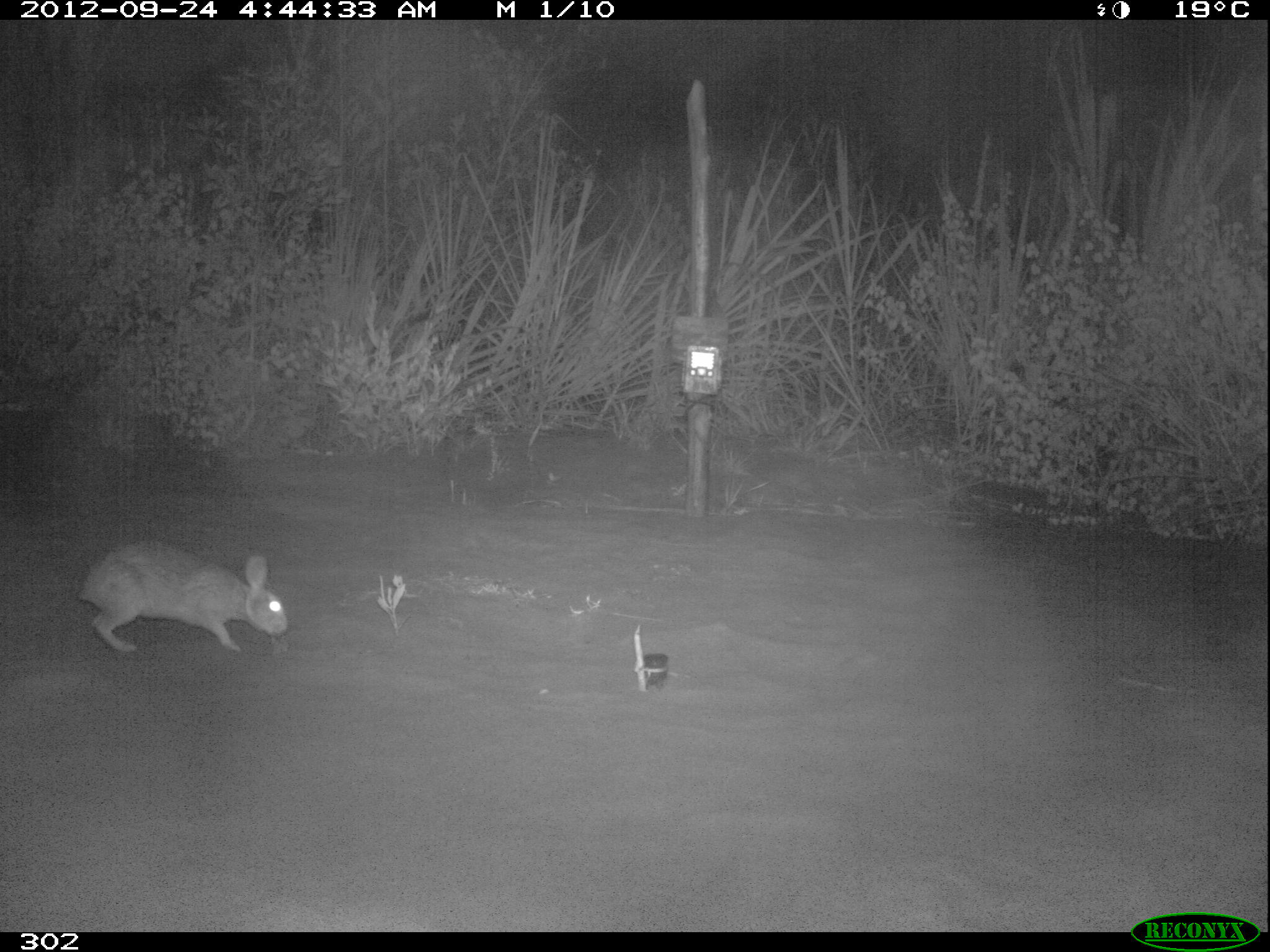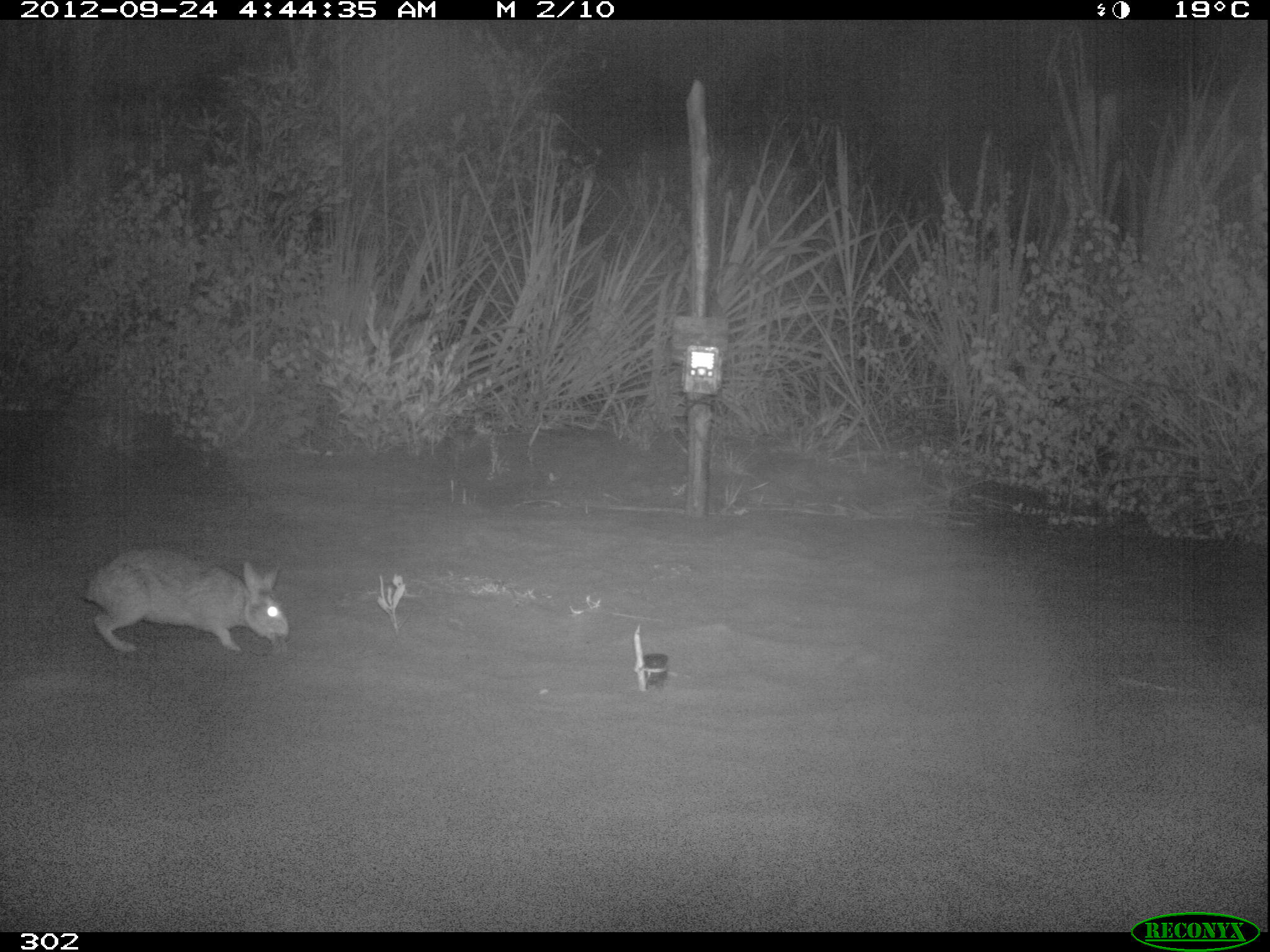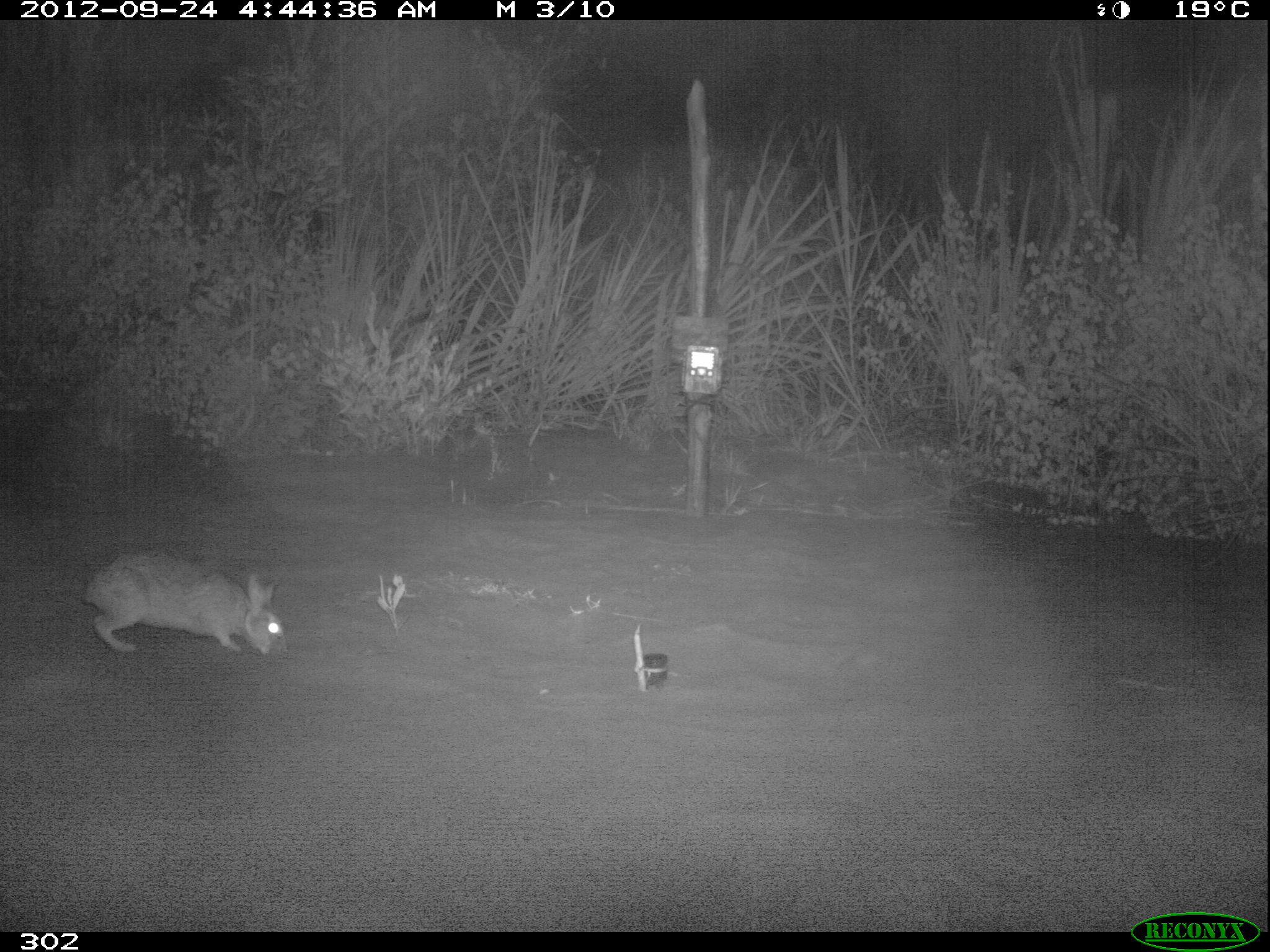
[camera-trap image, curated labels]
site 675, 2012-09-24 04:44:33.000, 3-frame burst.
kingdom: Animalia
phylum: Chordata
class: Mammalia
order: Lagomorpha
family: Leporidae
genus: Sylvilagus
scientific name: Sylvilagus brasiliensis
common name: tapeti